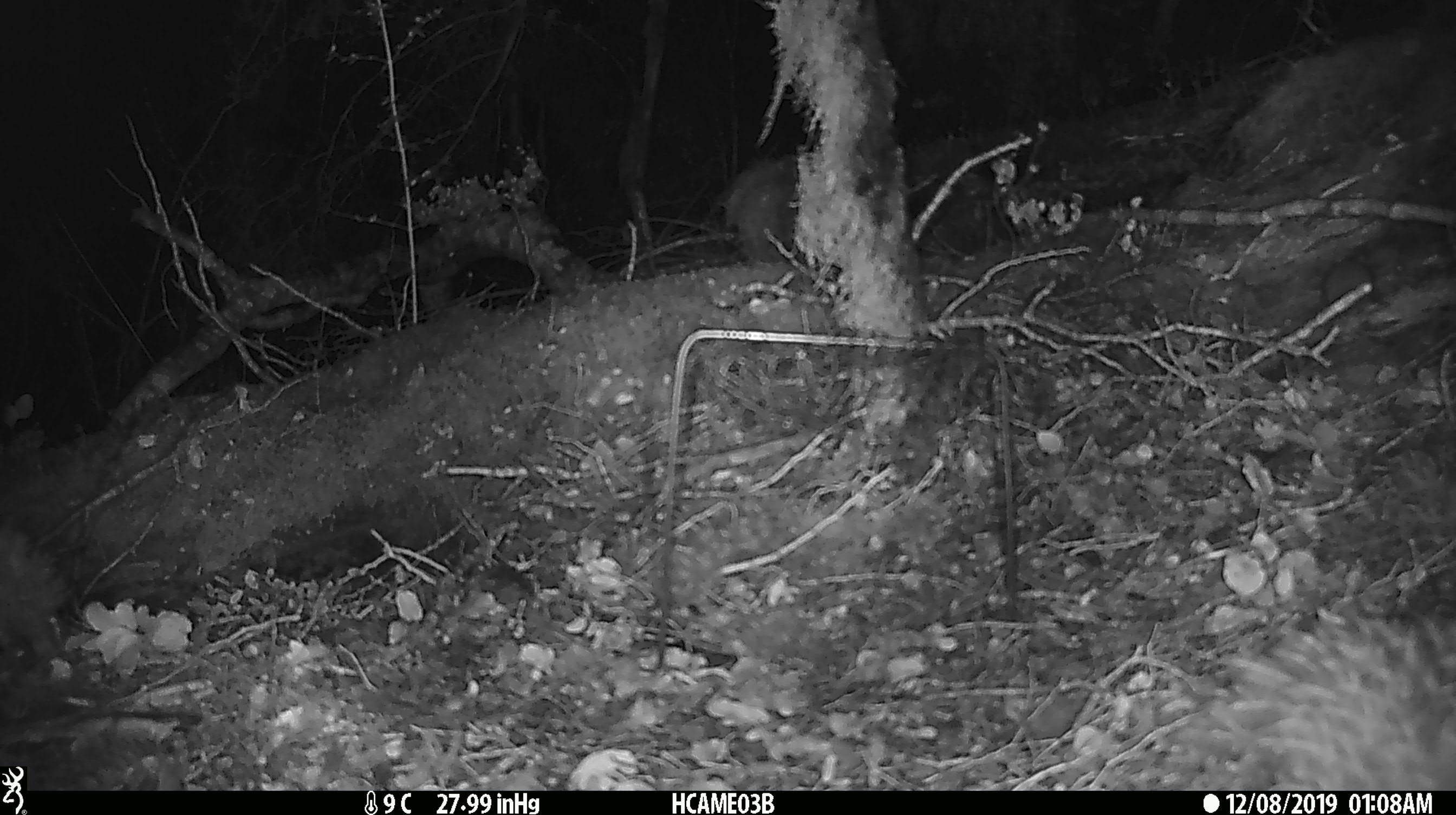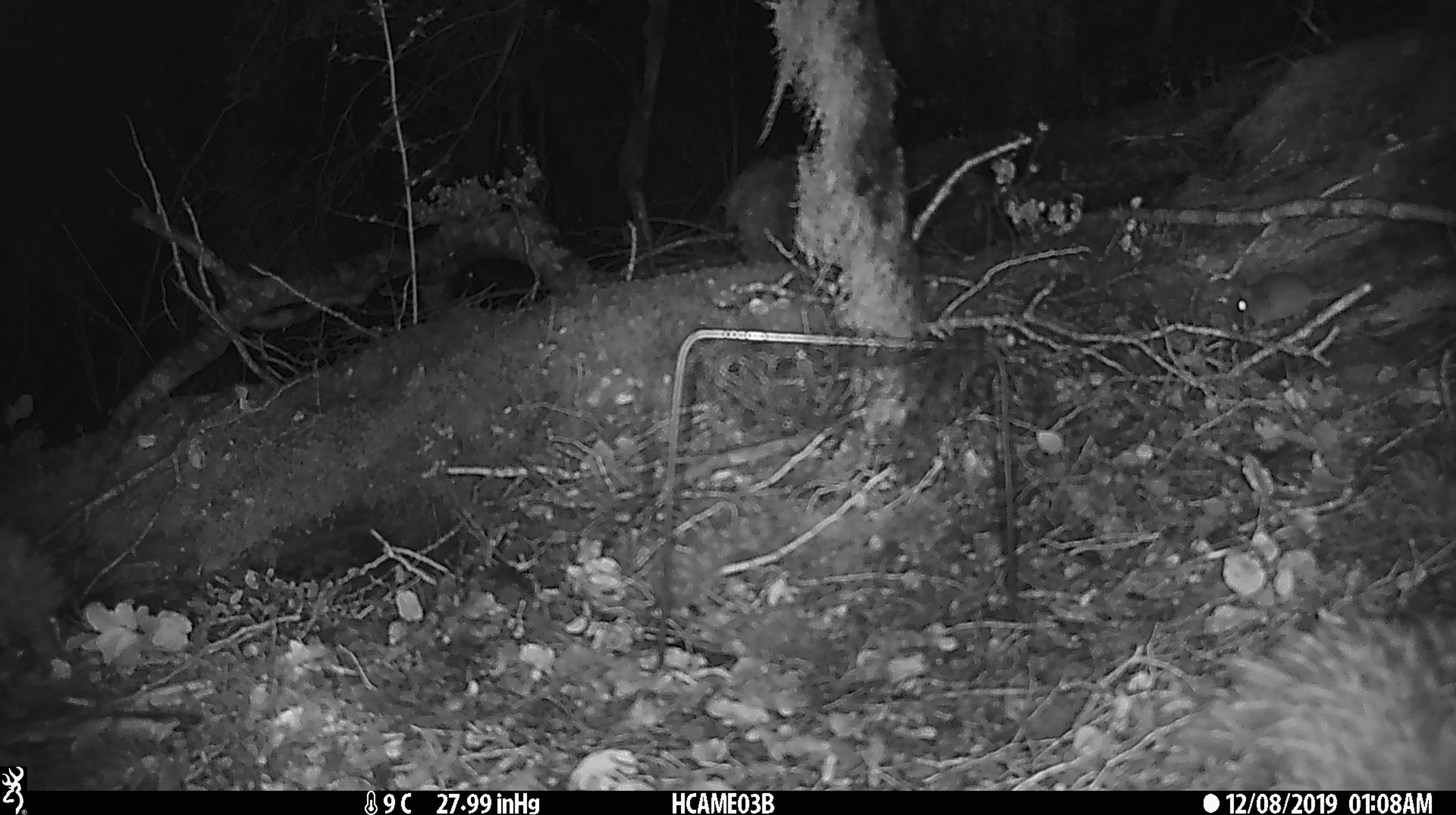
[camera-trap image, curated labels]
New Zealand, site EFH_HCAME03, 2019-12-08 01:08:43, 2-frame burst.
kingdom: Animalia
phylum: Chordata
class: Mammalia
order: Rodentia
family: Muridae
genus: Mus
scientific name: Mus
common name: mouse